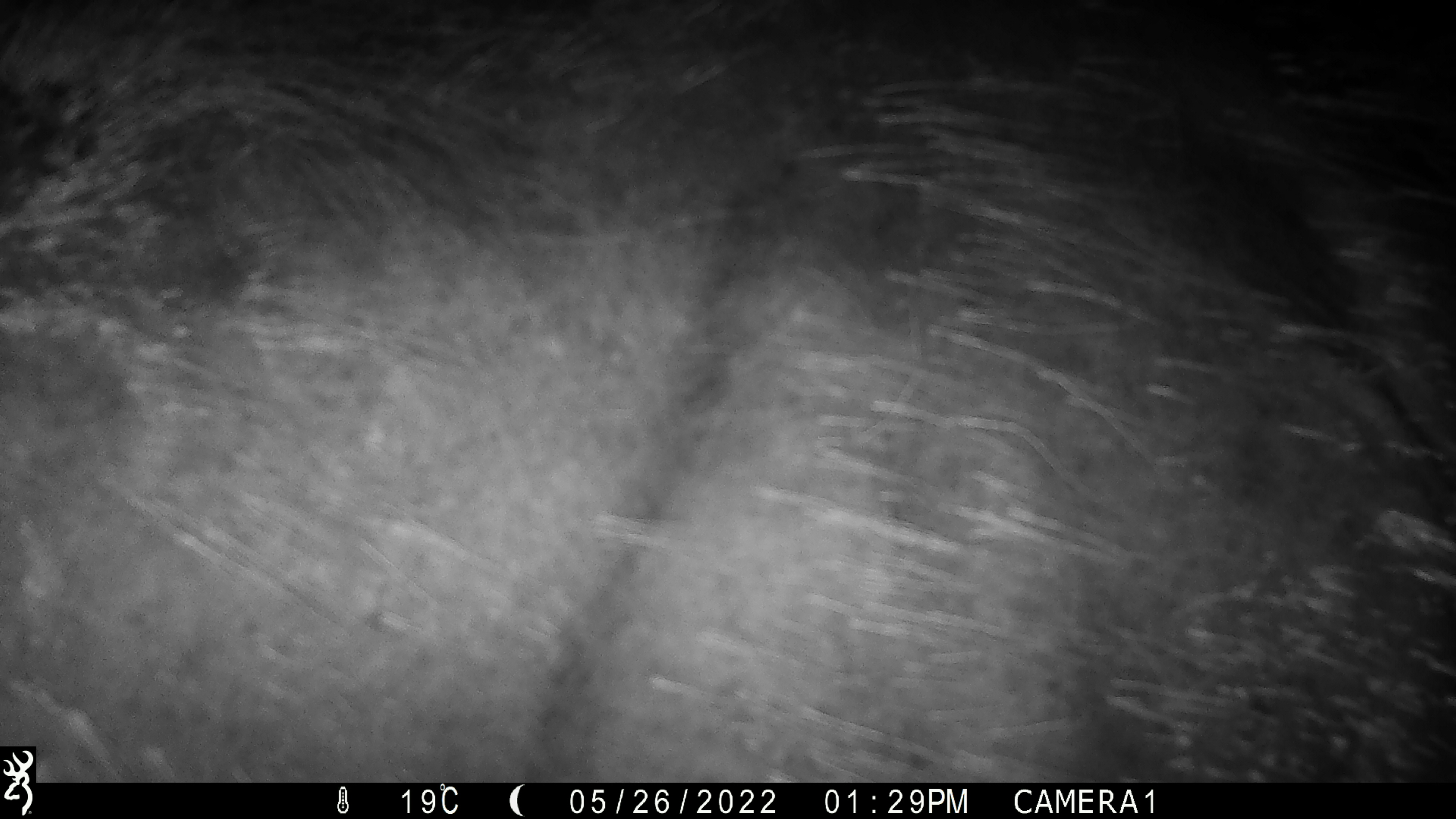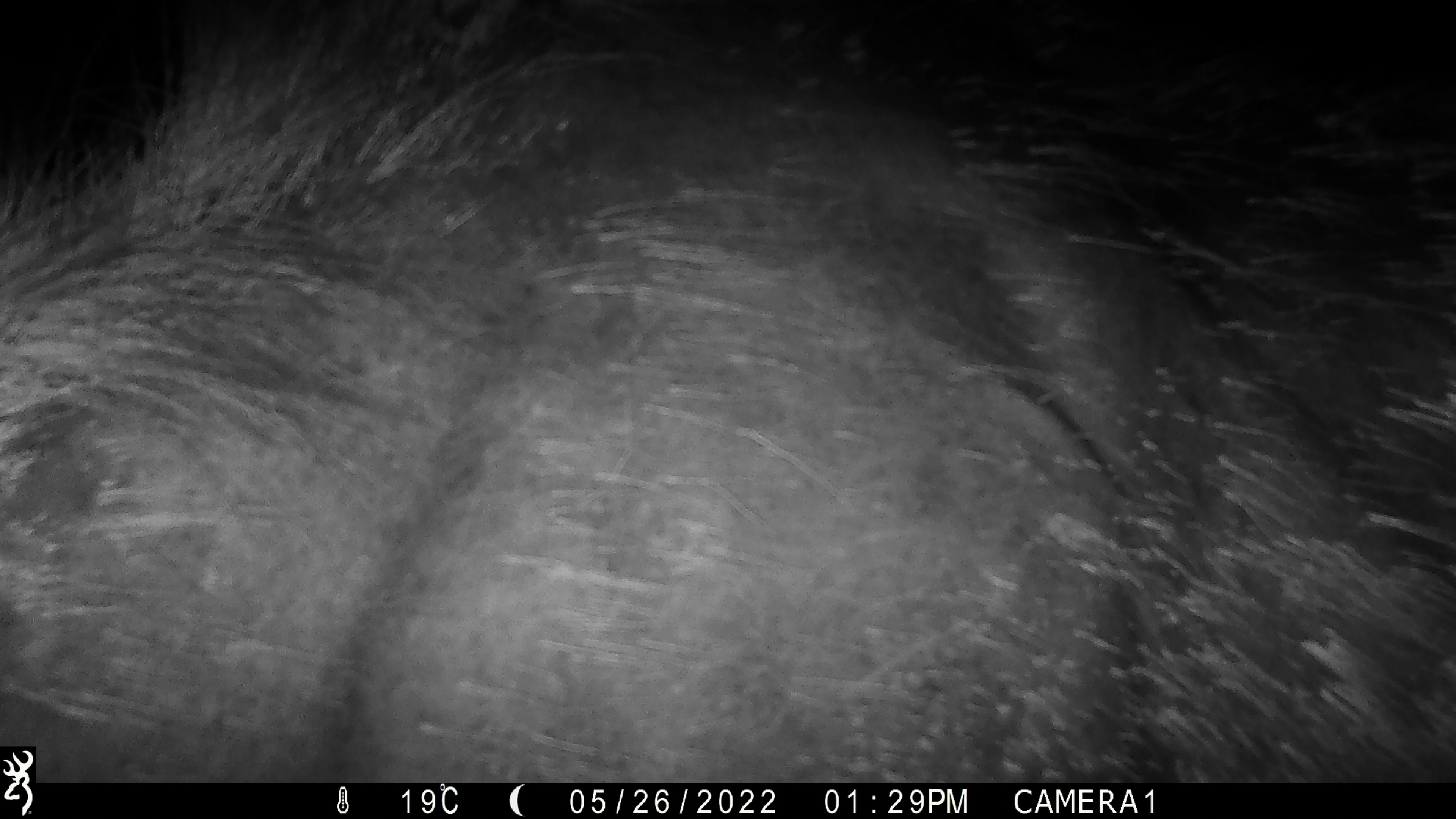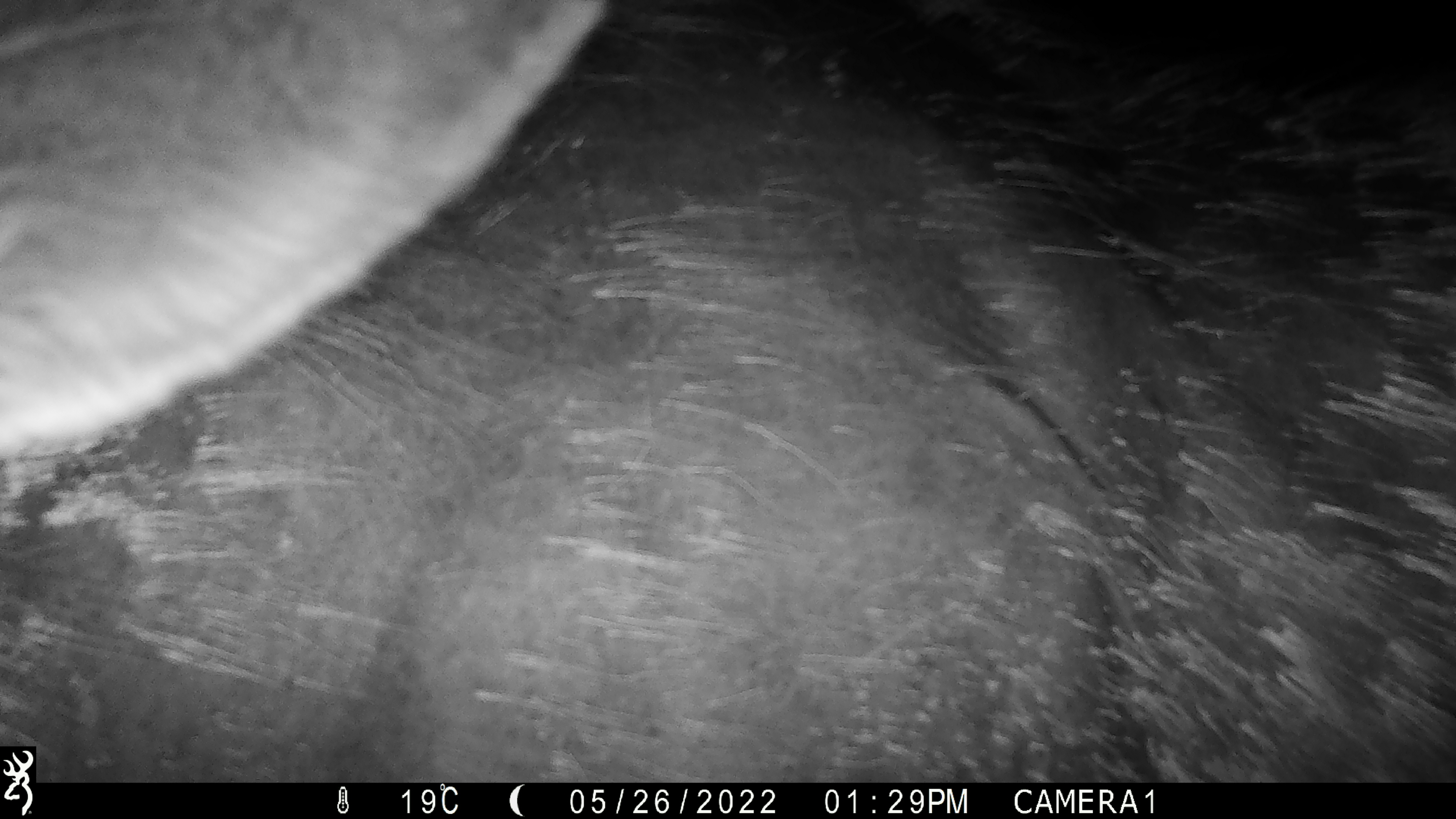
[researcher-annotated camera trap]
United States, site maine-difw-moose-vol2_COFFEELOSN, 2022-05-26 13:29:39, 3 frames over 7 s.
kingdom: Animalia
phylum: Chordata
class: Mammalia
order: Artiodactyla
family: Cervidae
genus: Alces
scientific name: Alces alces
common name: moose